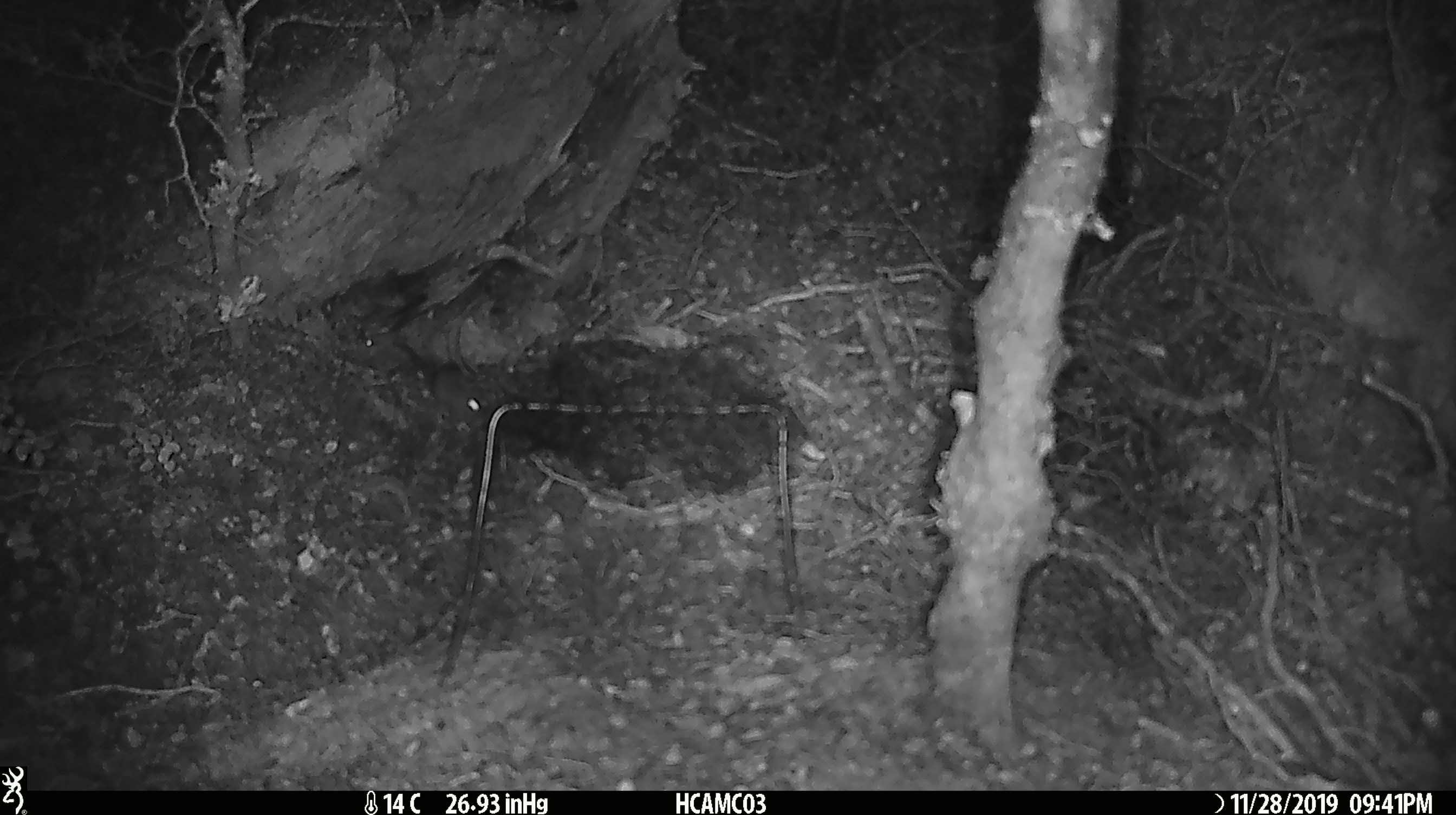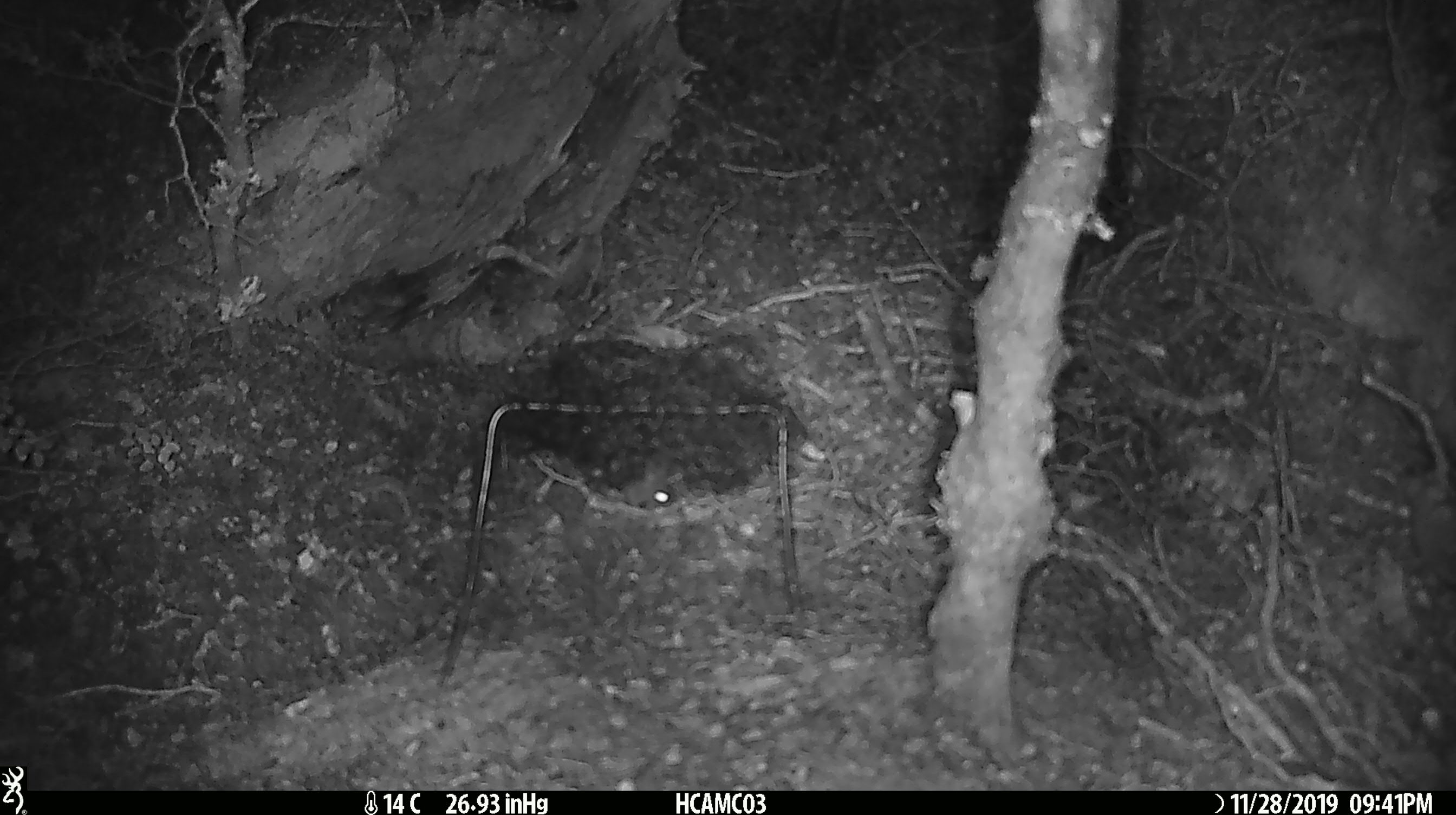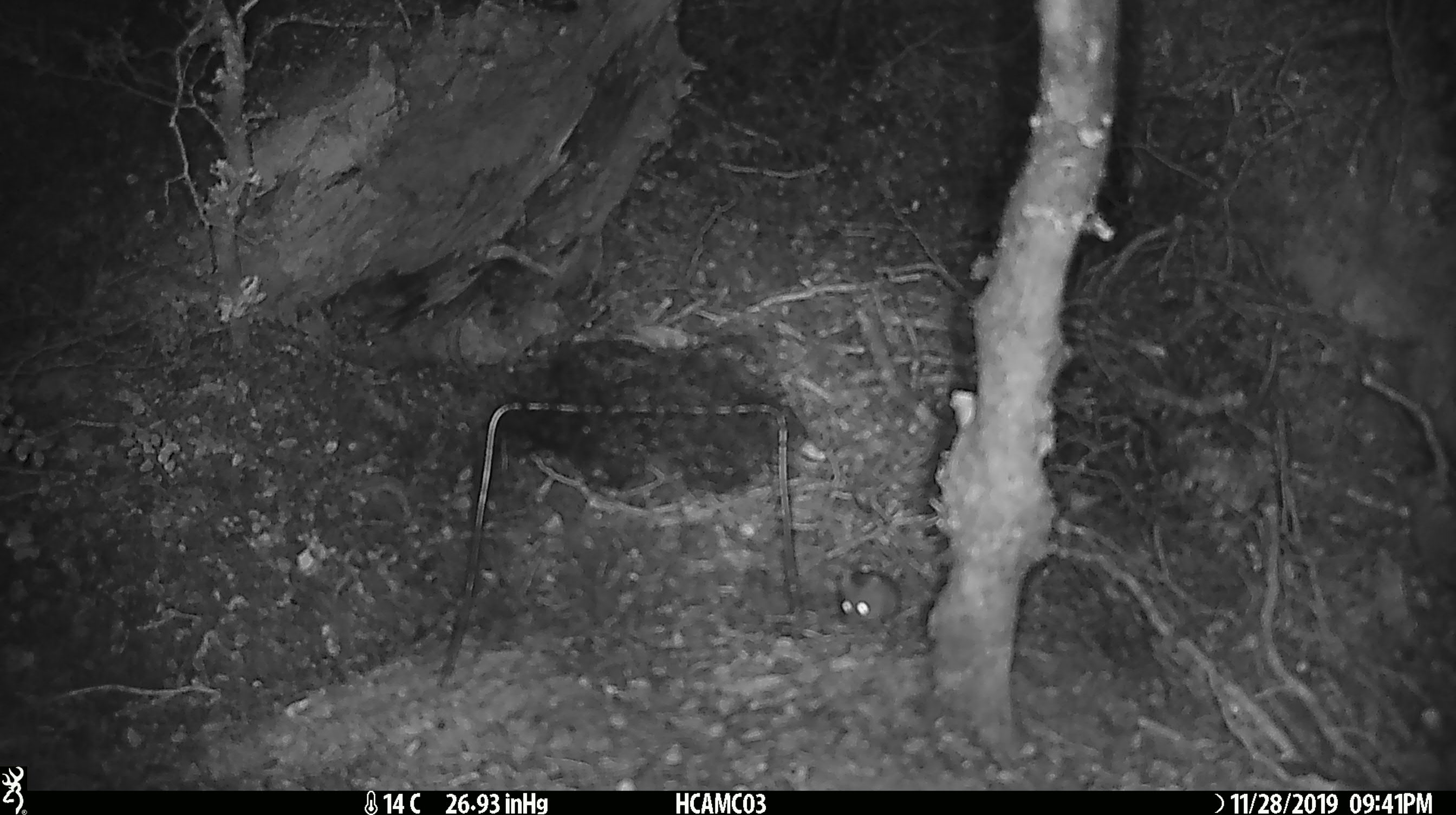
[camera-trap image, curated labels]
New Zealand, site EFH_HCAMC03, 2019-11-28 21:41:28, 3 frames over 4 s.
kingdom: Animalia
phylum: Chordata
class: Mammalia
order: Rodentia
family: Muridae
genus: Mus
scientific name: Mus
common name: mouse